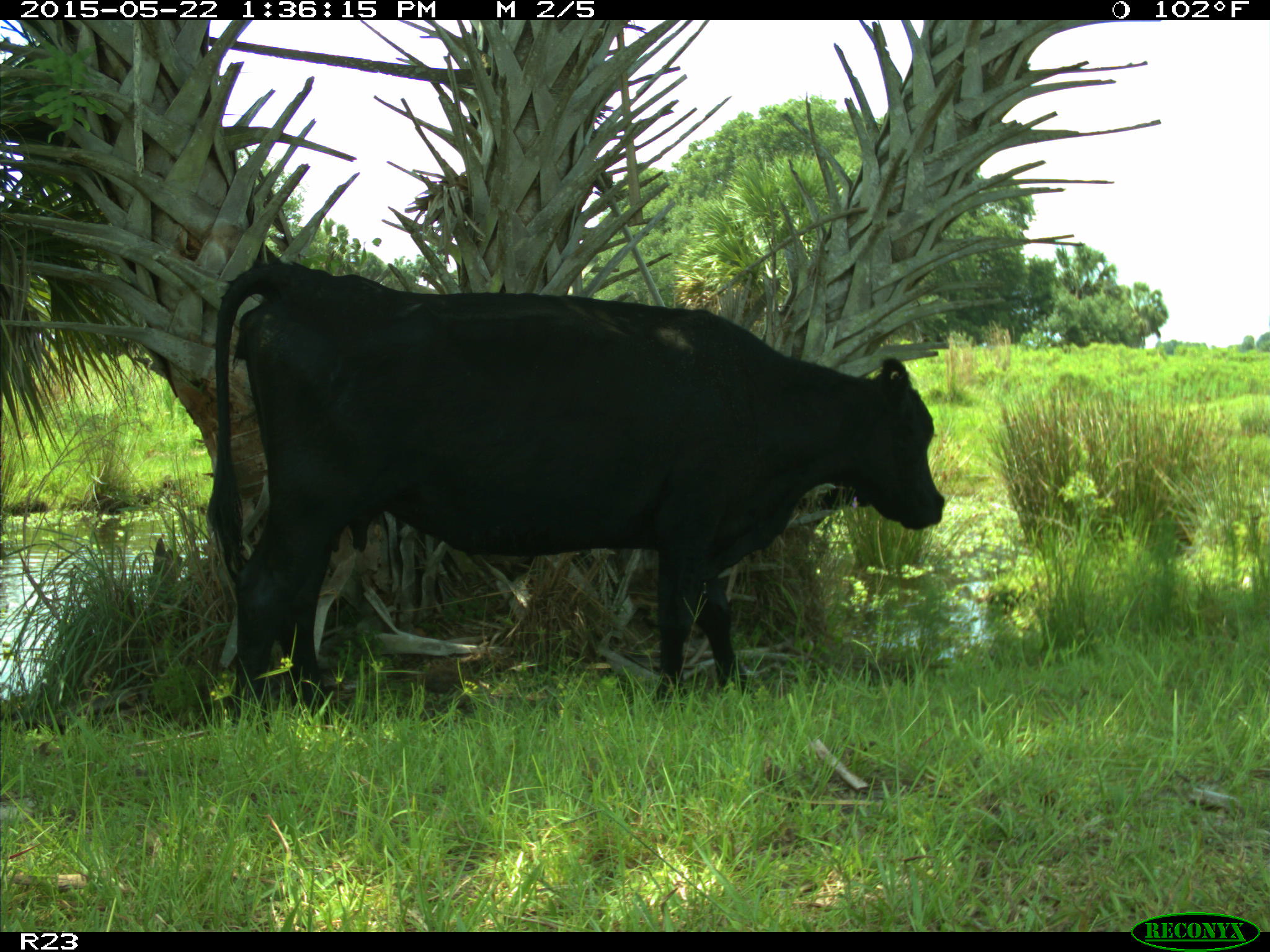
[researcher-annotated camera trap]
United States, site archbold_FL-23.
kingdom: Animalia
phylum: Chordata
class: Mammalia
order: Artiodactyla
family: Bovidae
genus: Bos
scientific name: Bos taurus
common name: domestic cow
Bos taurus (domestic cow).